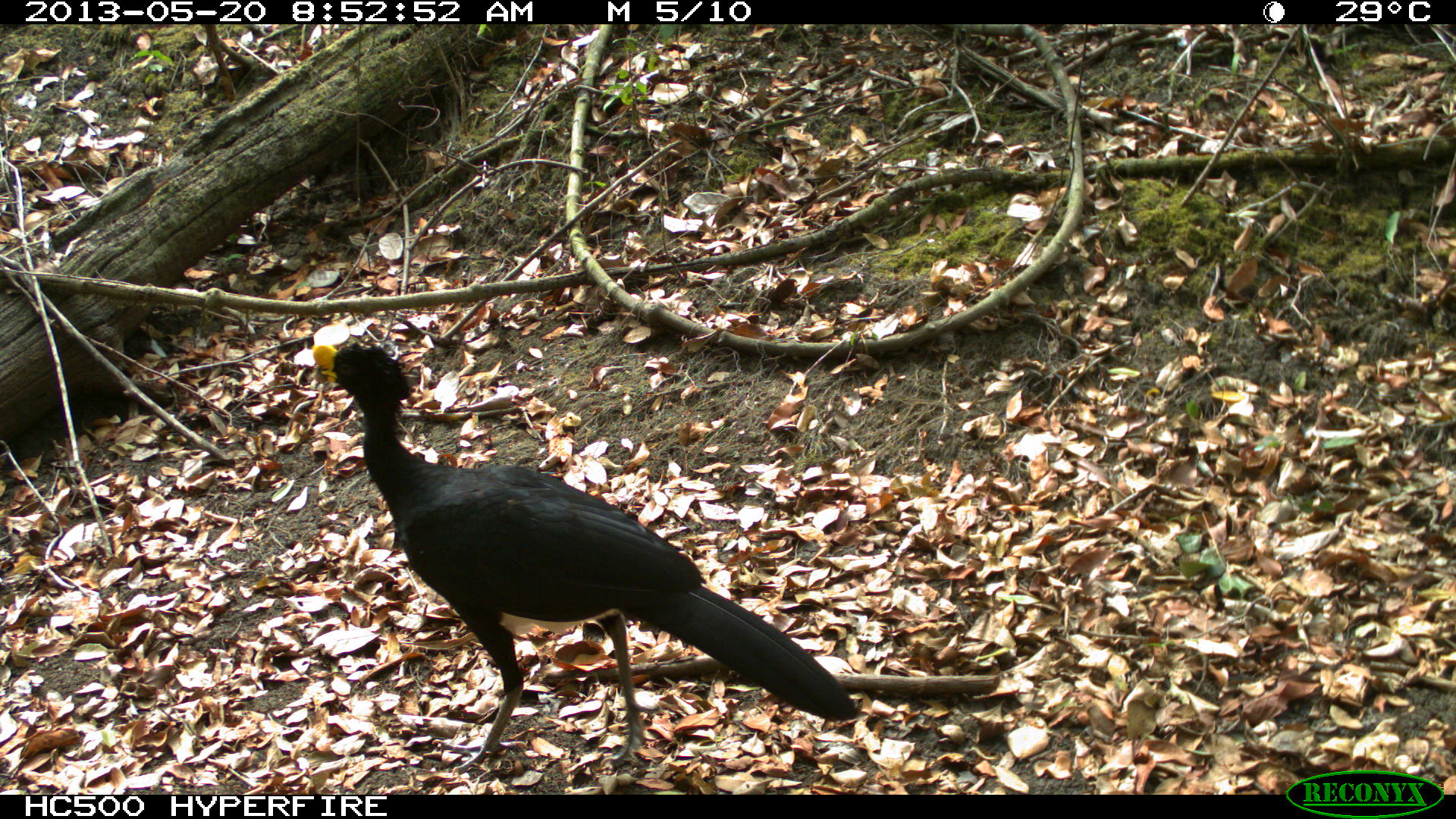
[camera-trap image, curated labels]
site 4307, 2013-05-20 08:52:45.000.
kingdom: Animalia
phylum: Chordata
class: Aves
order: Galliformes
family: Cracidae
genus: Crax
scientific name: Crax rubra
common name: great curassow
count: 1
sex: male